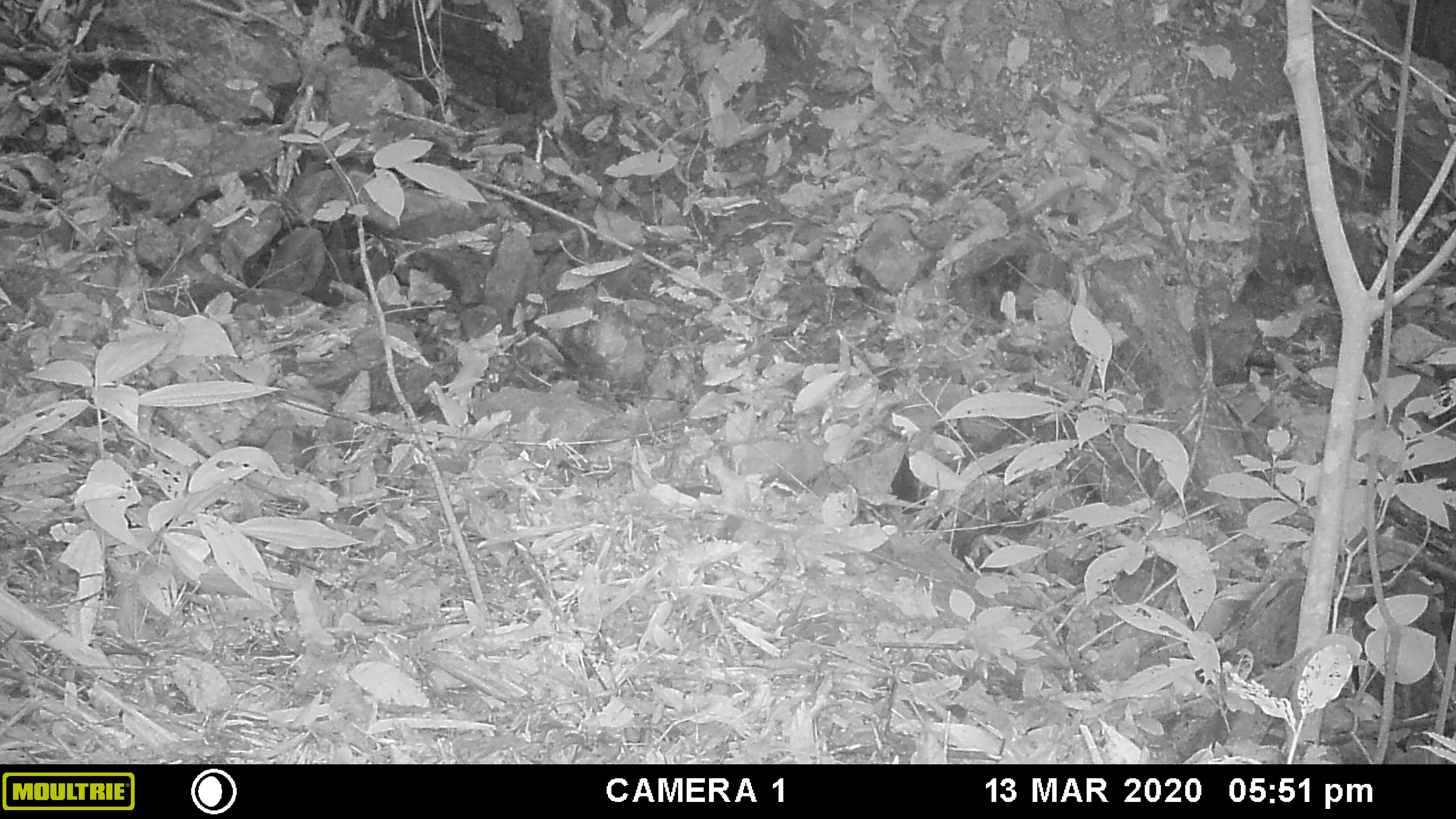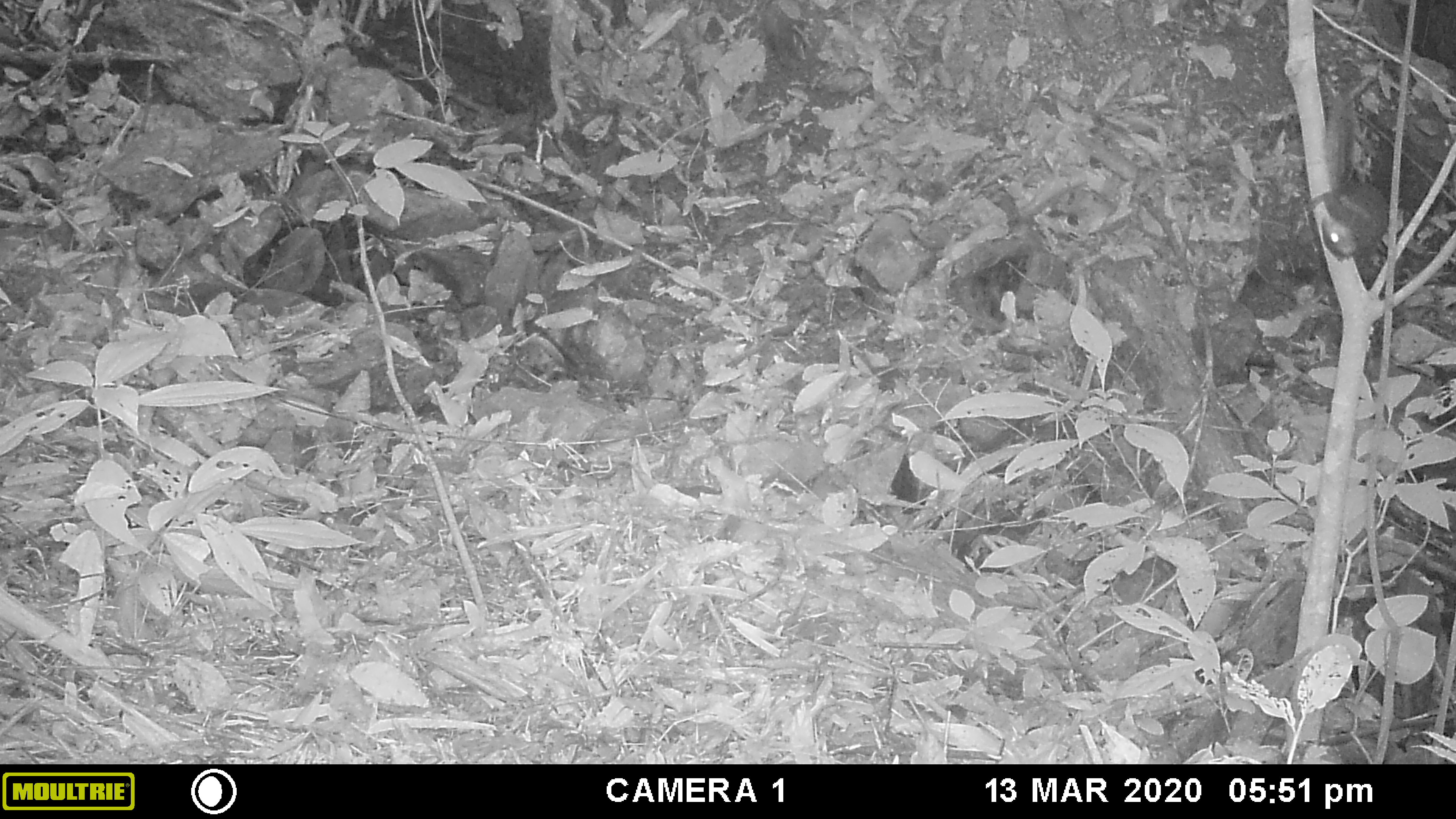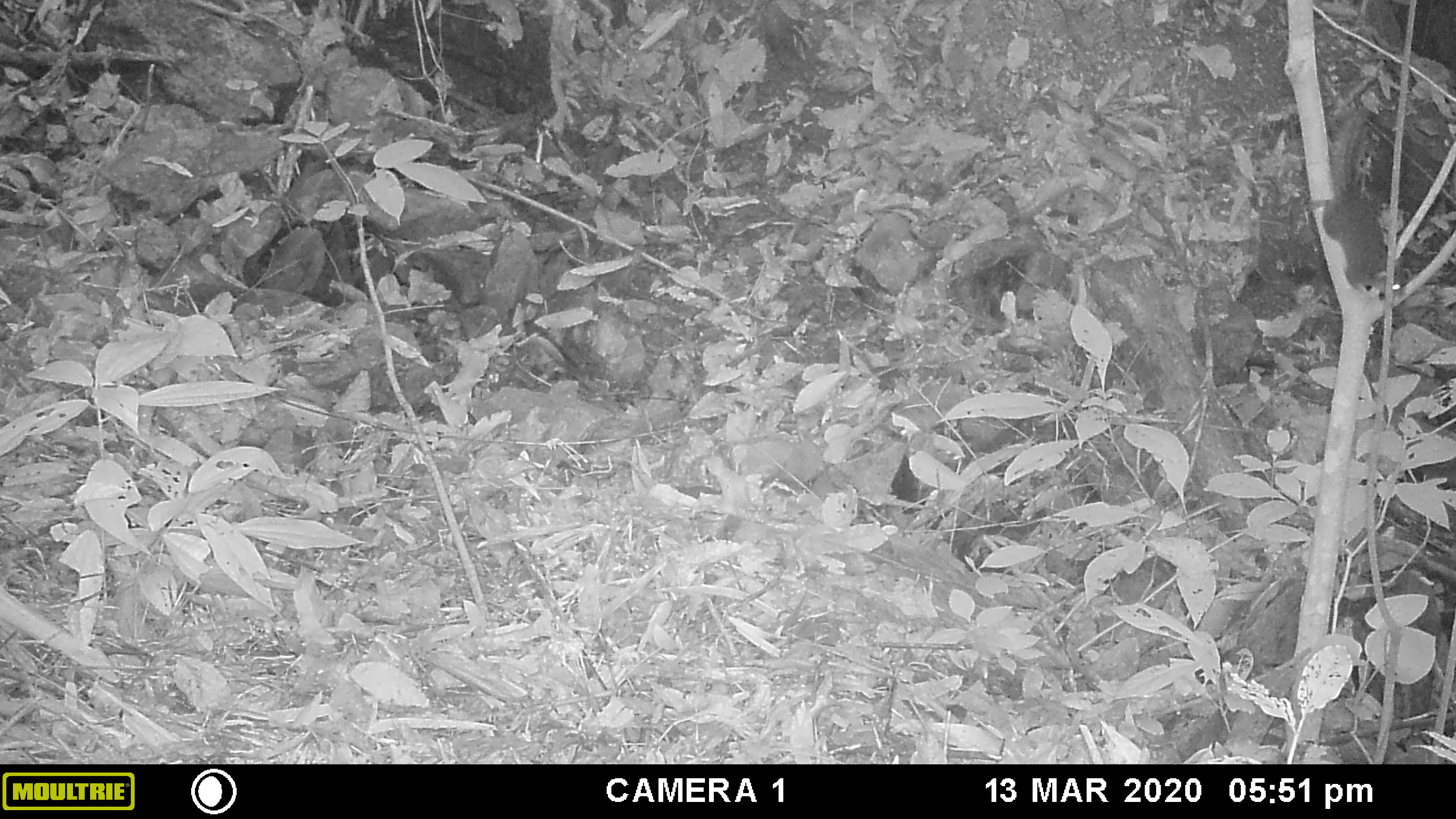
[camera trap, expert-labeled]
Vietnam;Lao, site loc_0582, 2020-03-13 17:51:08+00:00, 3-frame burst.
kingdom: Animalia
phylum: Chordata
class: Mammalia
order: Rodentia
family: Sciuridae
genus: Dremomys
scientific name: Dremomys rufigenis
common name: red-cheeked squirrel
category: red cheeked squirrel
Red cheeked squirrel (red-cheeked squirrel) (Dremomys rufigenis). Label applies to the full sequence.